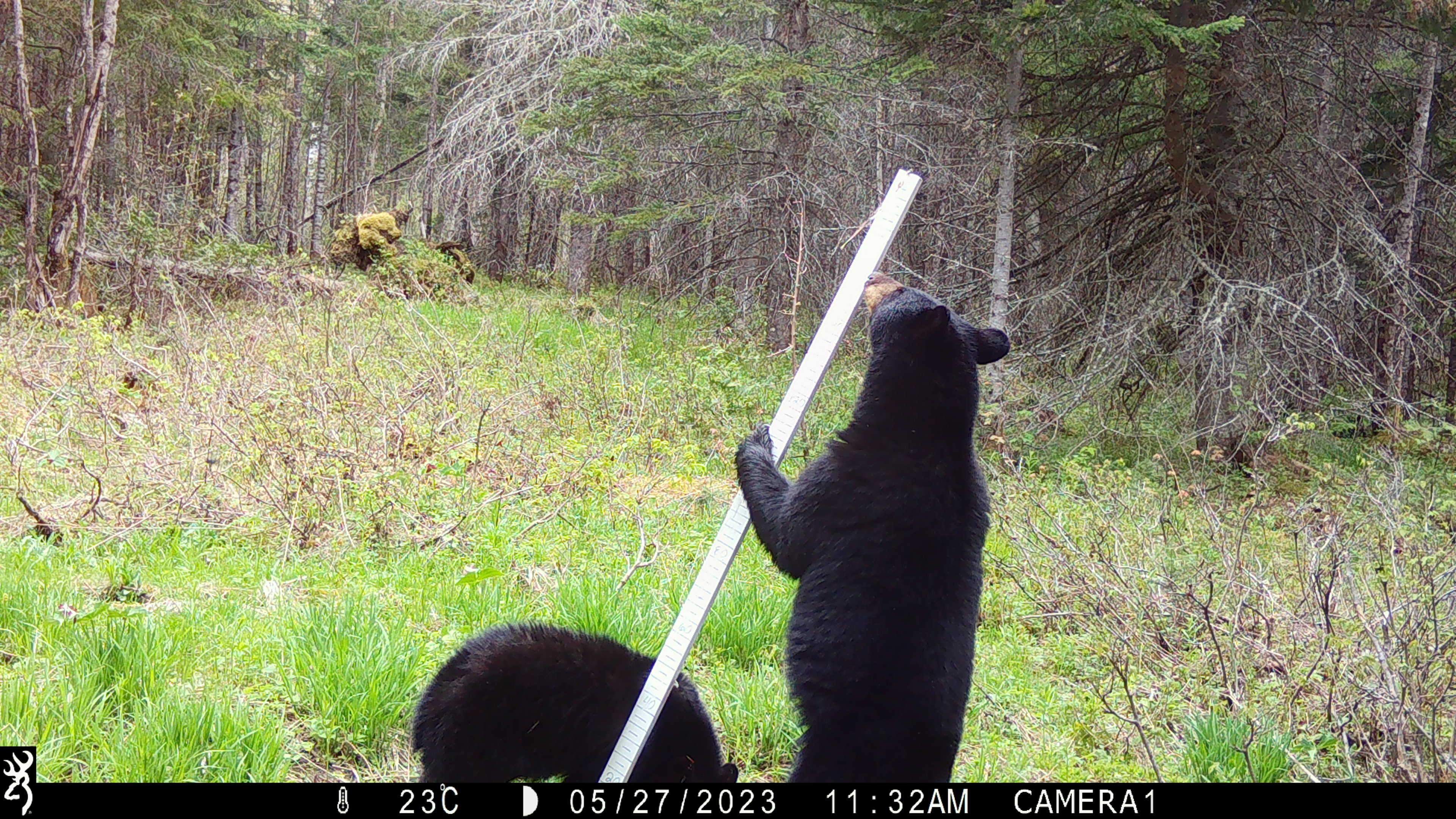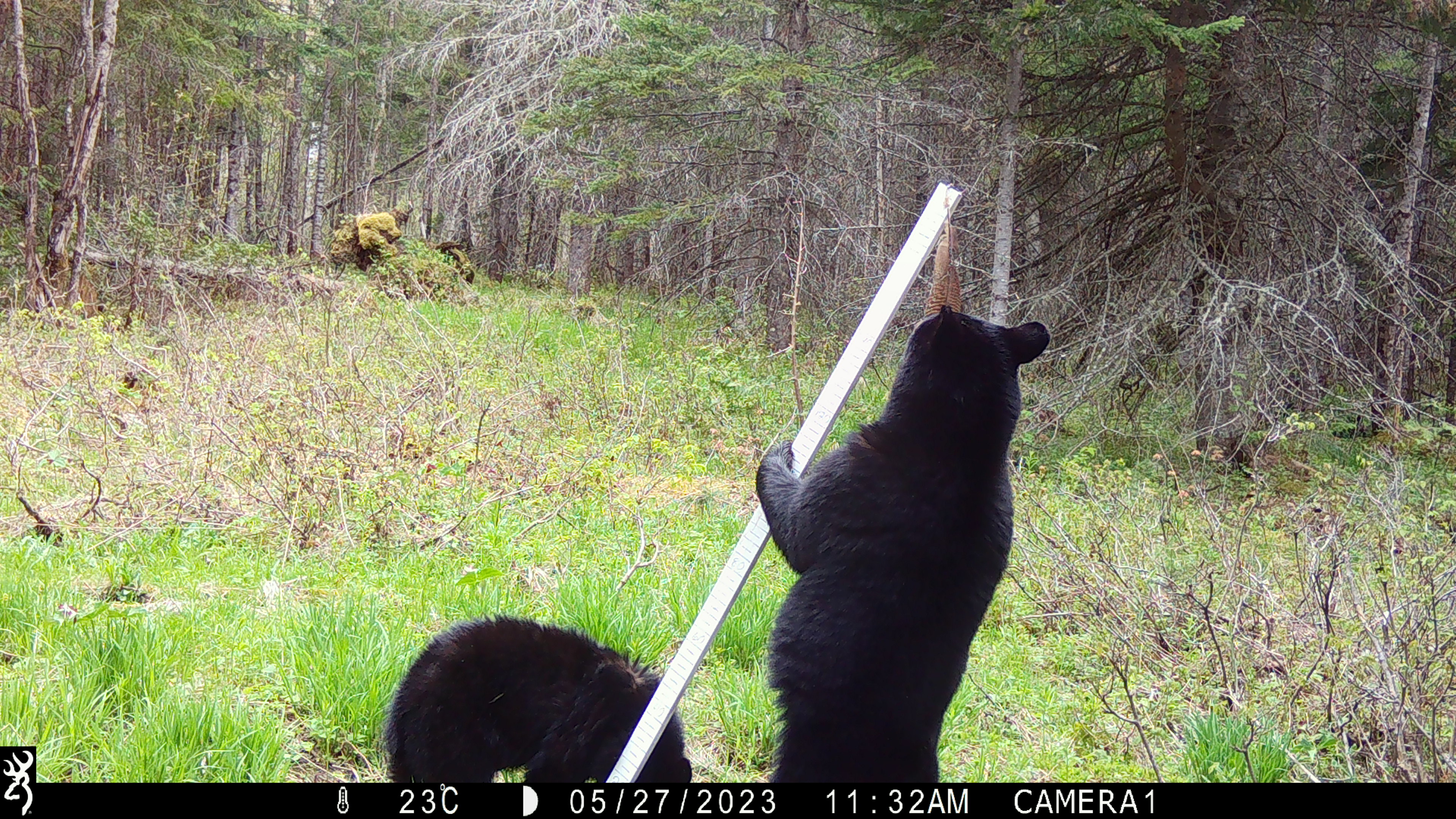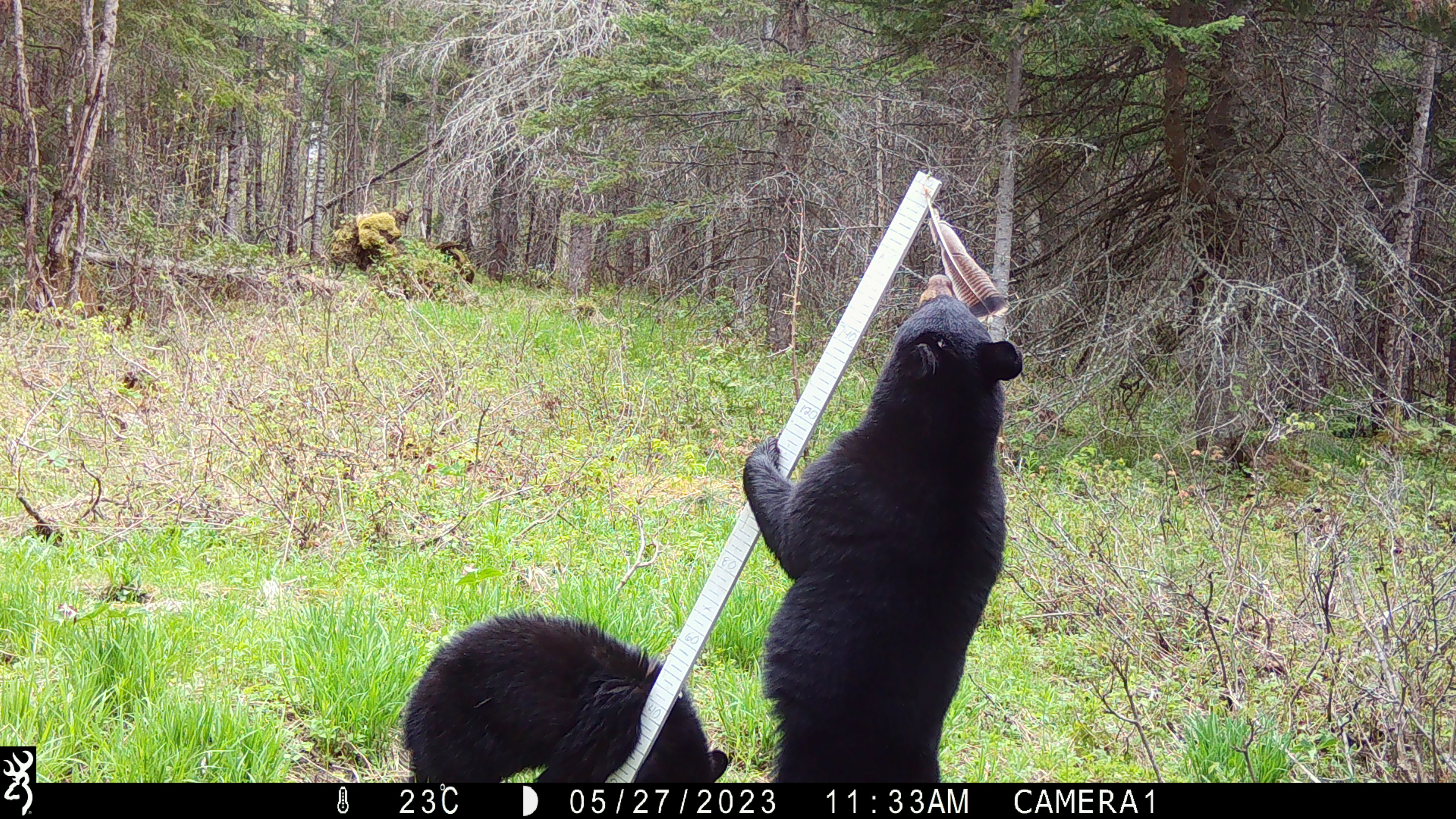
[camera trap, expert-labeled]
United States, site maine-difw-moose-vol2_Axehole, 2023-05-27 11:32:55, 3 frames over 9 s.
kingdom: Animalia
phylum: Chordata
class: Mammalia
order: Carnivora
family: Ursidae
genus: Ursus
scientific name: Ursus americanus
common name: black bear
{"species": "black bear (Ursus americanus)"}